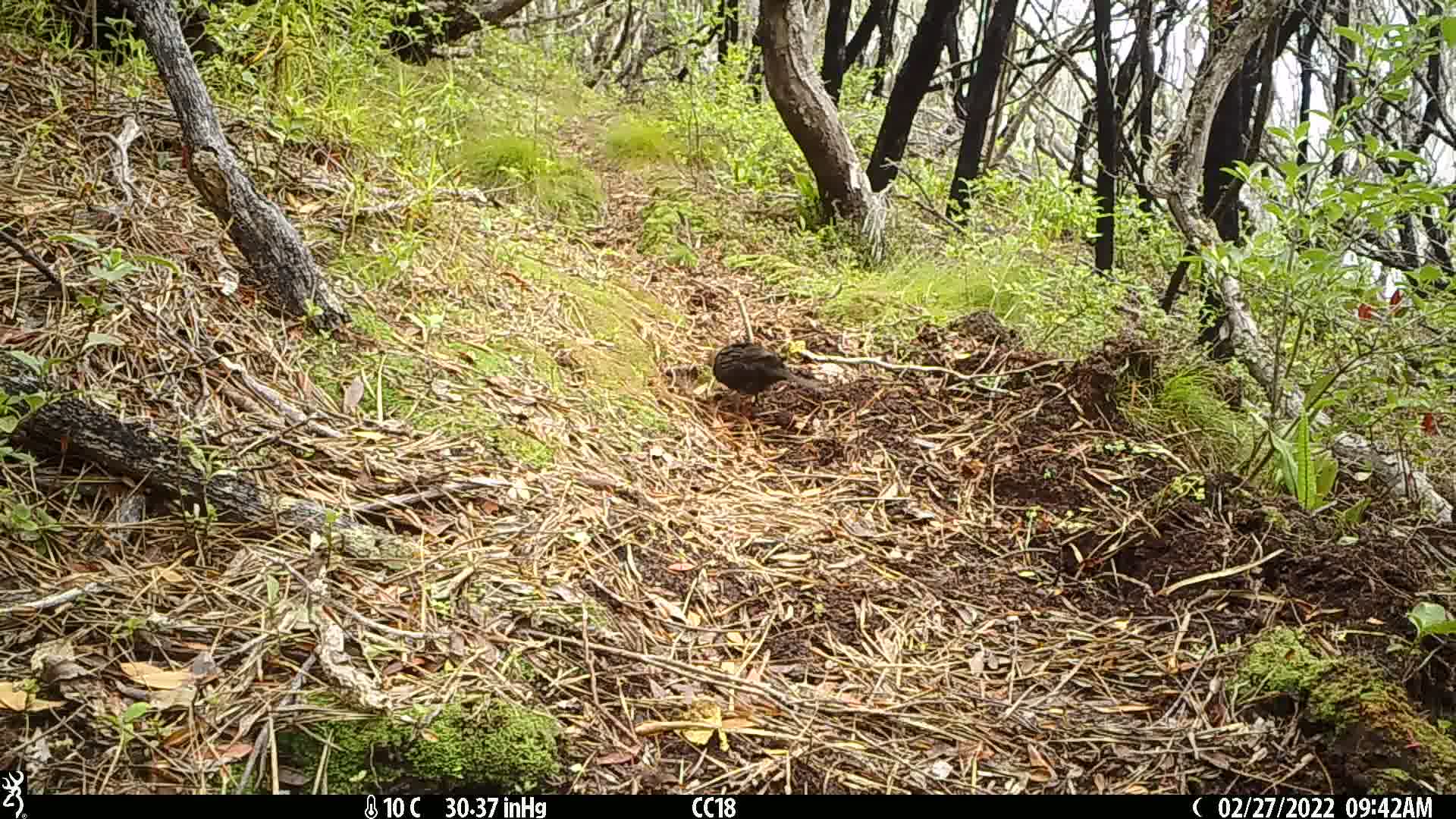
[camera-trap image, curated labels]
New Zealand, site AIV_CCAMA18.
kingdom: Animalia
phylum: Chordata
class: Aves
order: Passeriformes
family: Turdidae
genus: Turdus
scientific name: Turdus merula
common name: eurasian blackbird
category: blackbird